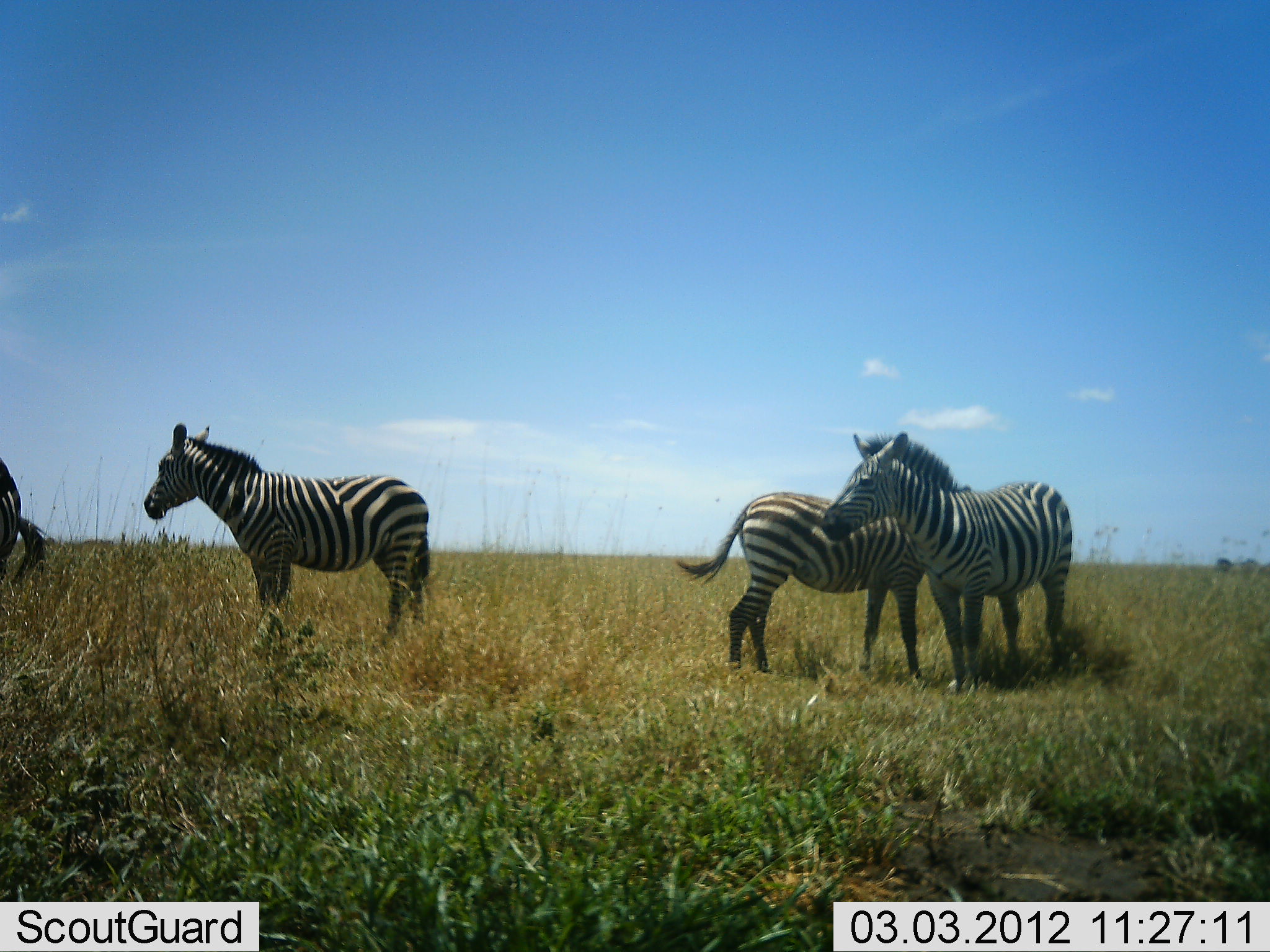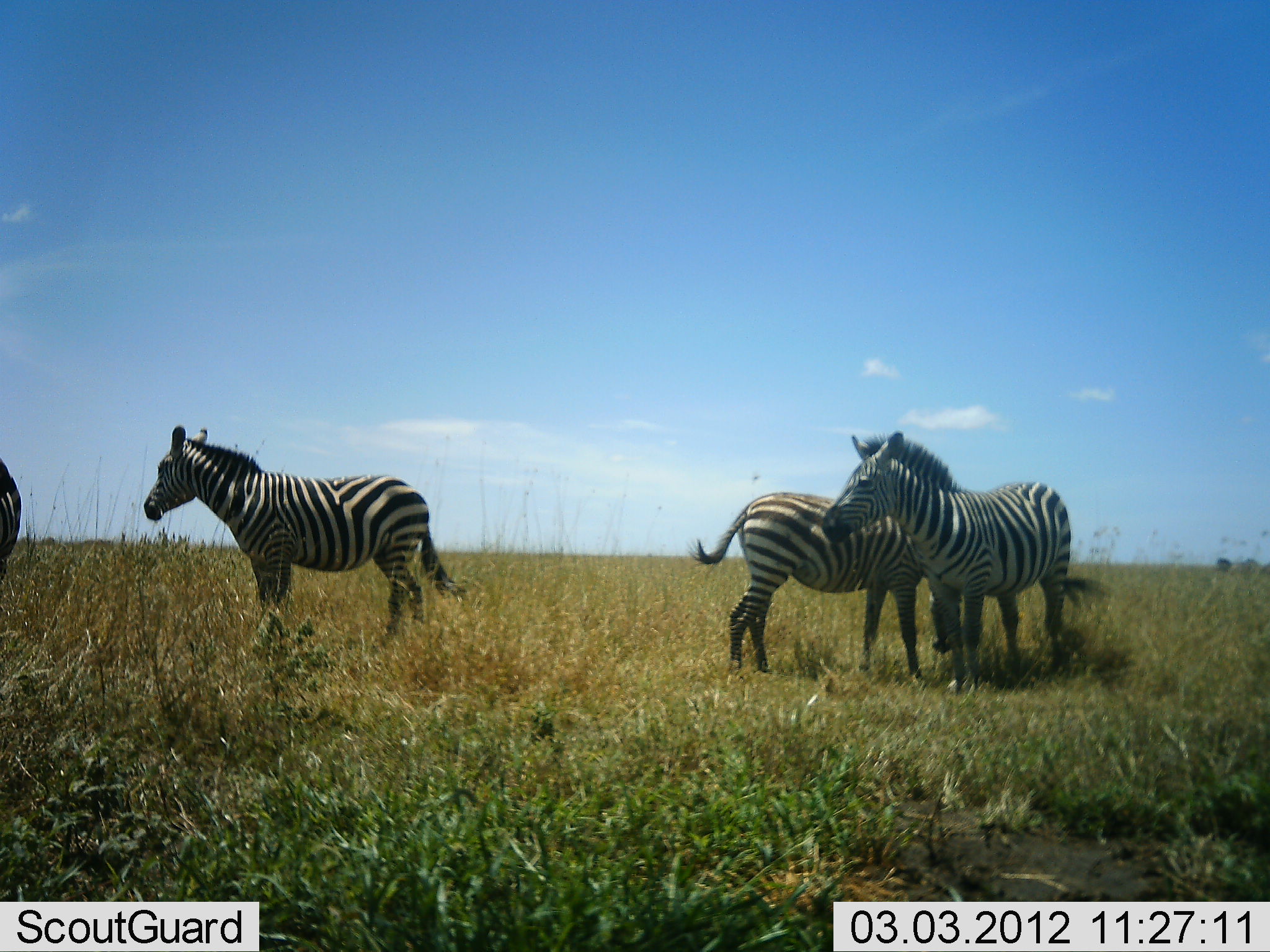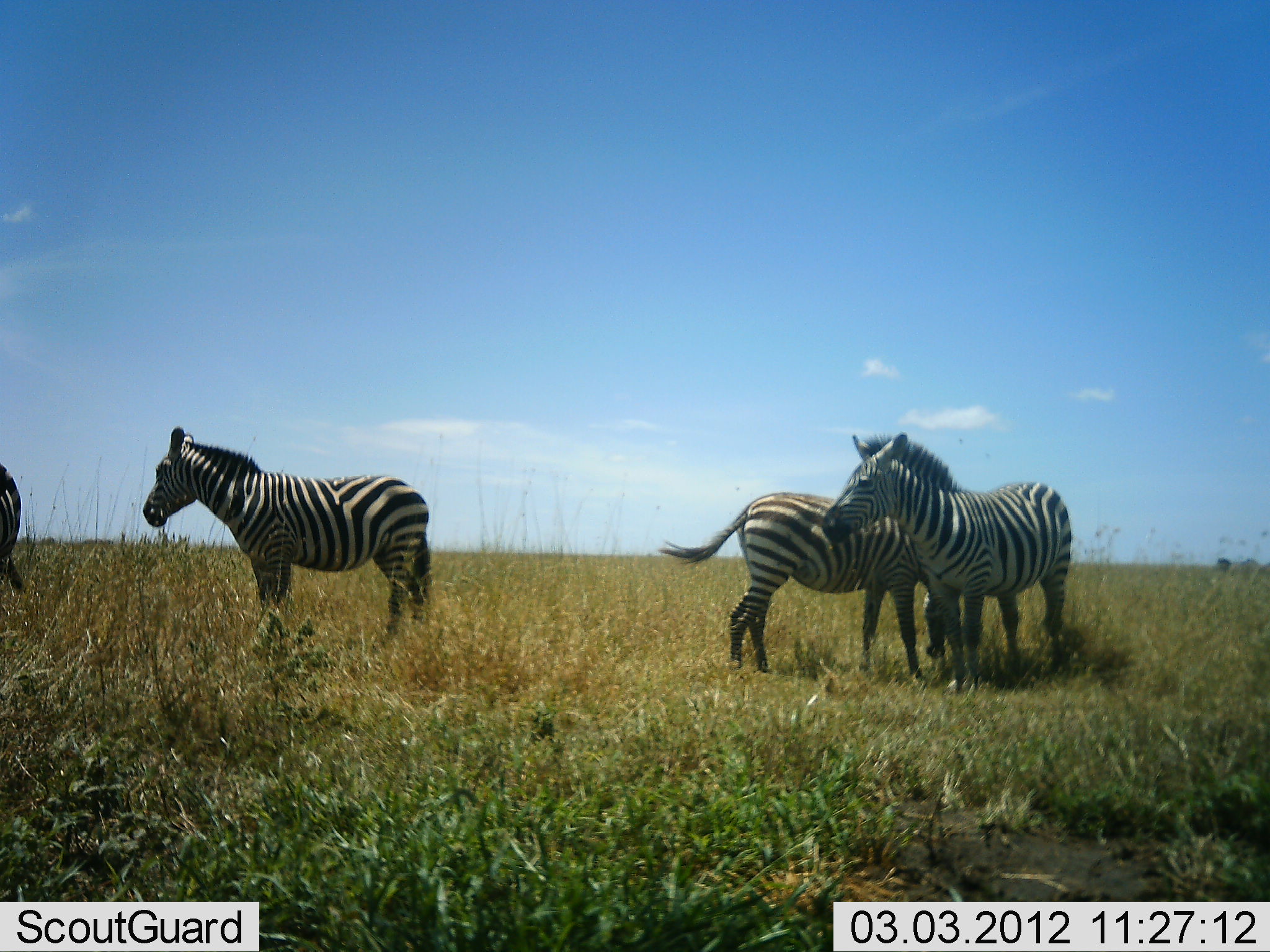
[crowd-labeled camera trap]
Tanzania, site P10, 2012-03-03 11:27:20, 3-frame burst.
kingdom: Animalia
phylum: Chordata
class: Mammalia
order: Perissodactyla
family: Equidae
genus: Equus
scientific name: Equus quagga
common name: plains zebra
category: zebra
Zebra (plains zebra) (Equus quagga), count 4. Behavior (volunteer vote fractions): standing 100%, resting 0%, moving 0%, interacting 6%. Young present (vote fraction): 6%. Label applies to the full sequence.